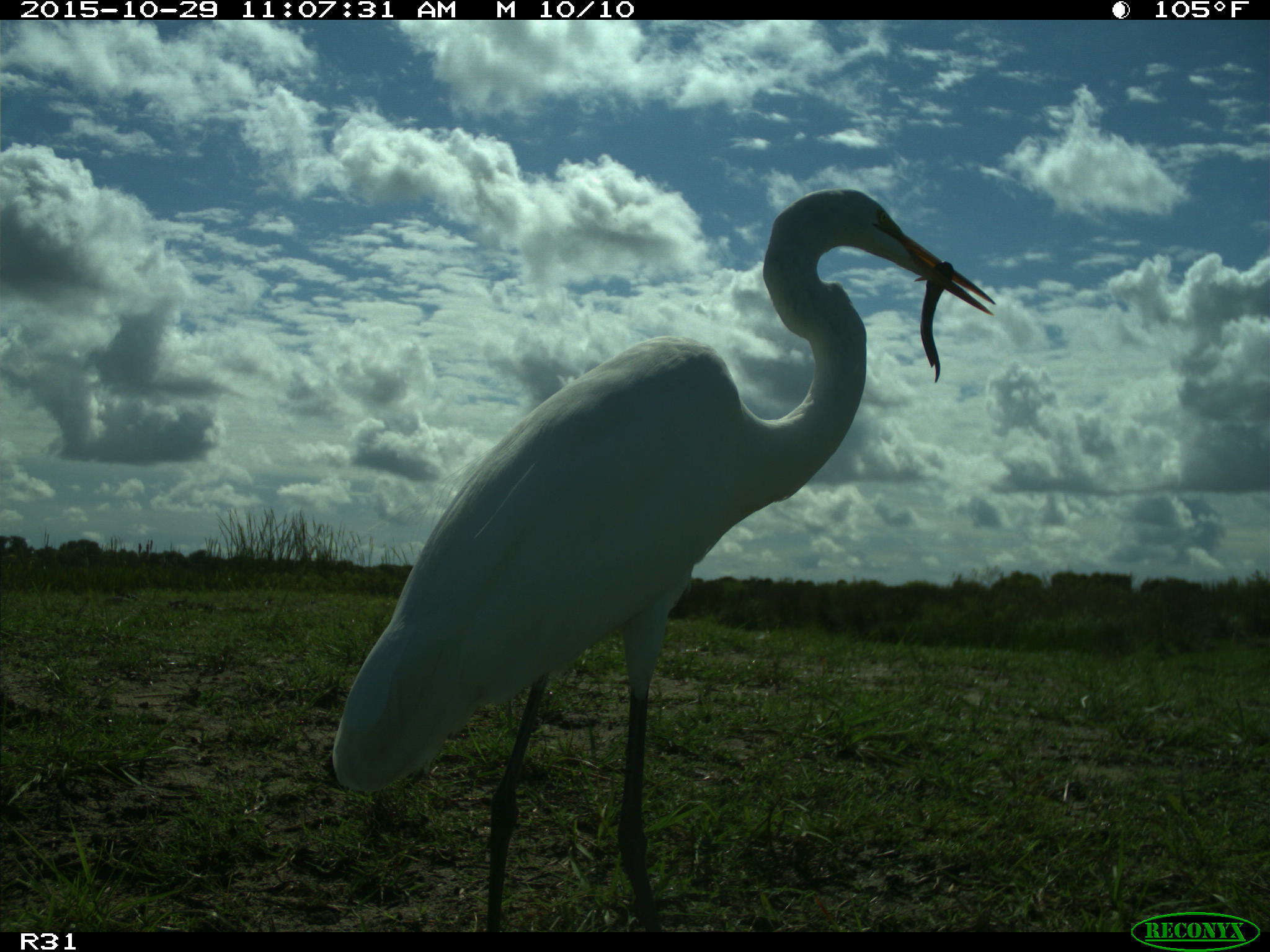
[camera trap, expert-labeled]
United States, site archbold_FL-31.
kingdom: Animalia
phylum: Chordata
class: Aves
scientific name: Aves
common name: birds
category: unidentified bird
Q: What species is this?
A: Unidentified bird (birds) (Aves).